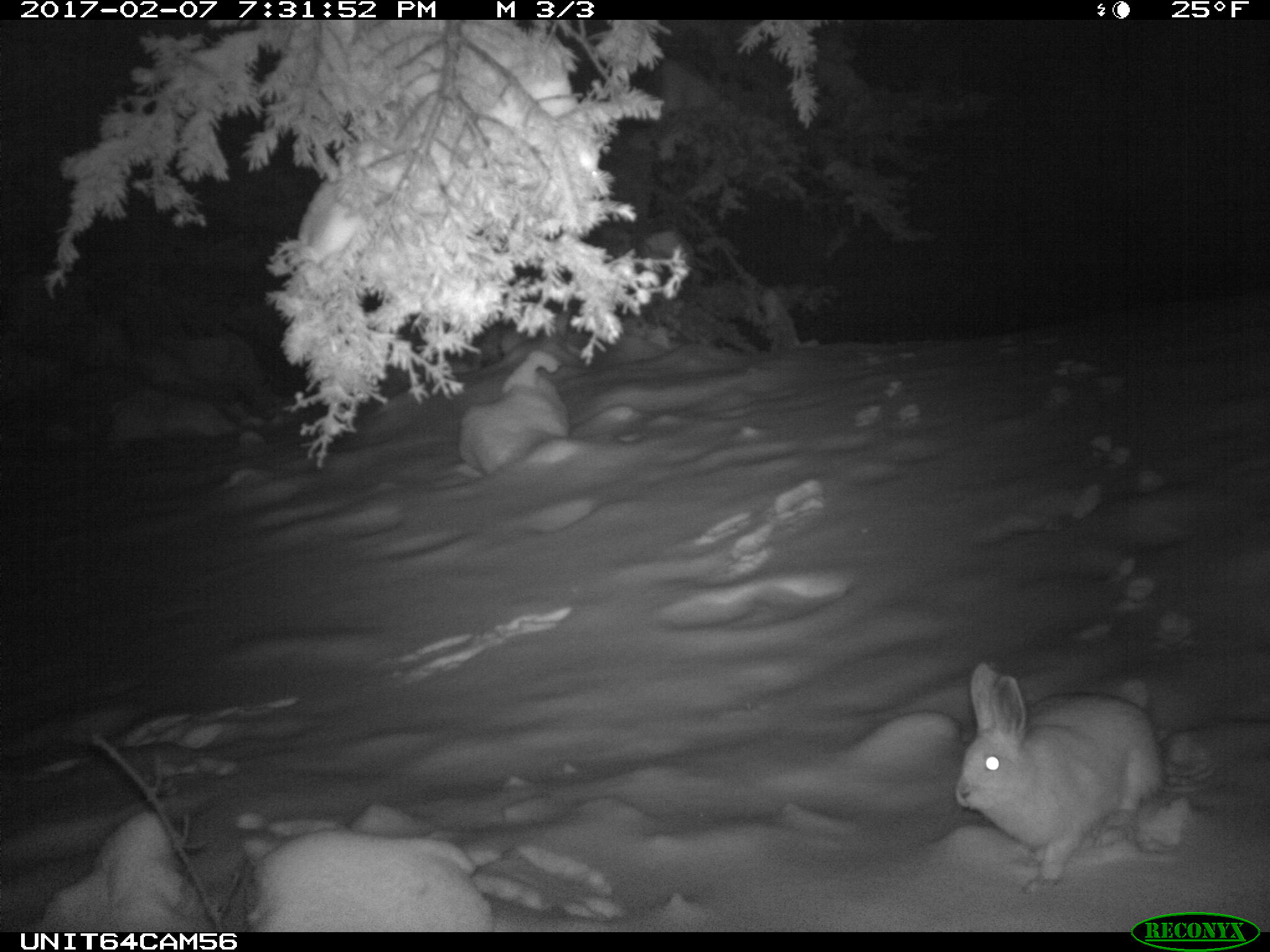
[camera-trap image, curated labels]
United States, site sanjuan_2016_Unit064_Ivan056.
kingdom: Animalia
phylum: Chordata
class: Mammalia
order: Lagomorpha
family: Leporidae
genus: Lepus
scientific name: Lepus americanus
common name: snowshoe hare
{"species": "Lepus americanus (snowshoe hare)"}